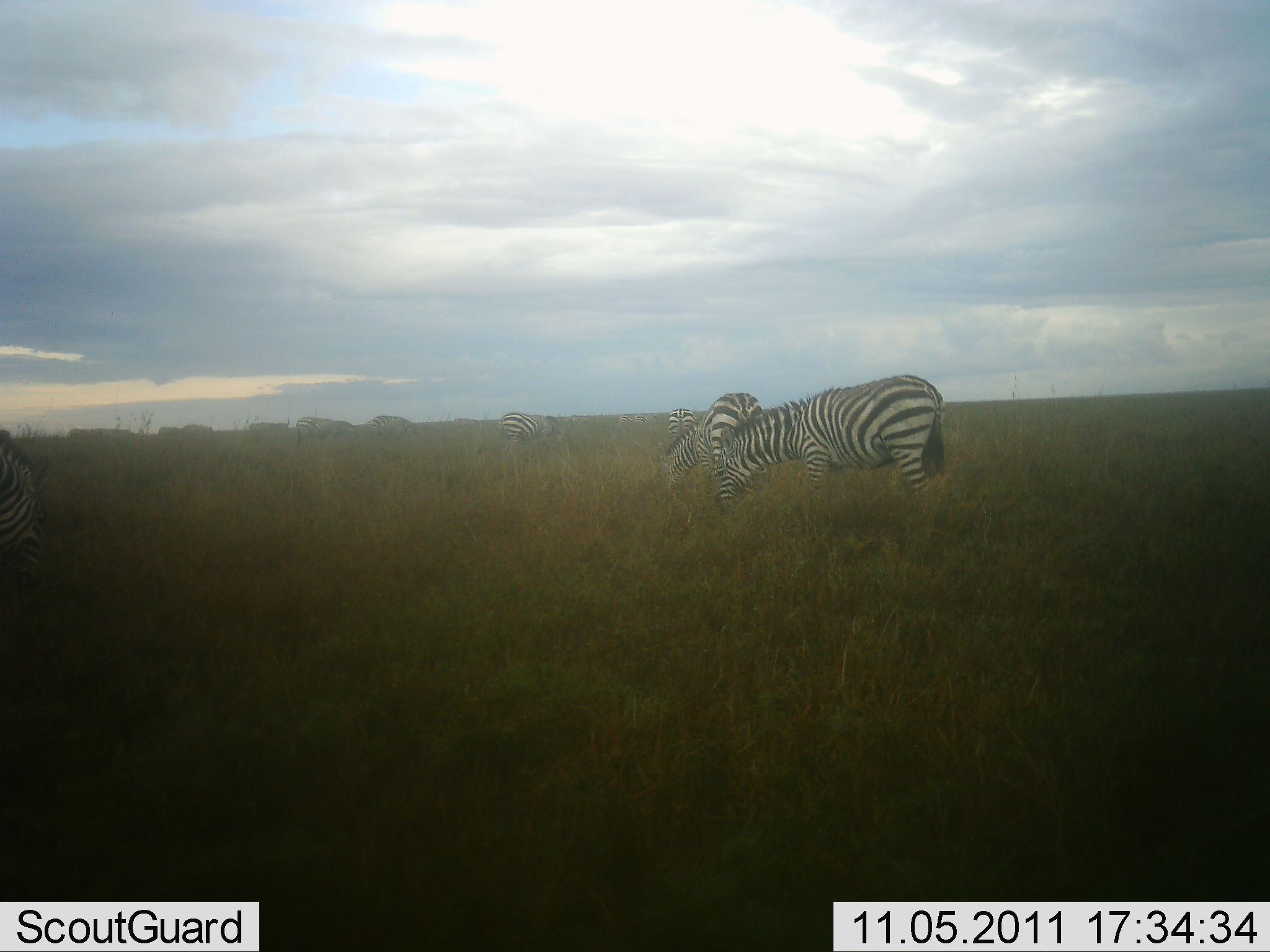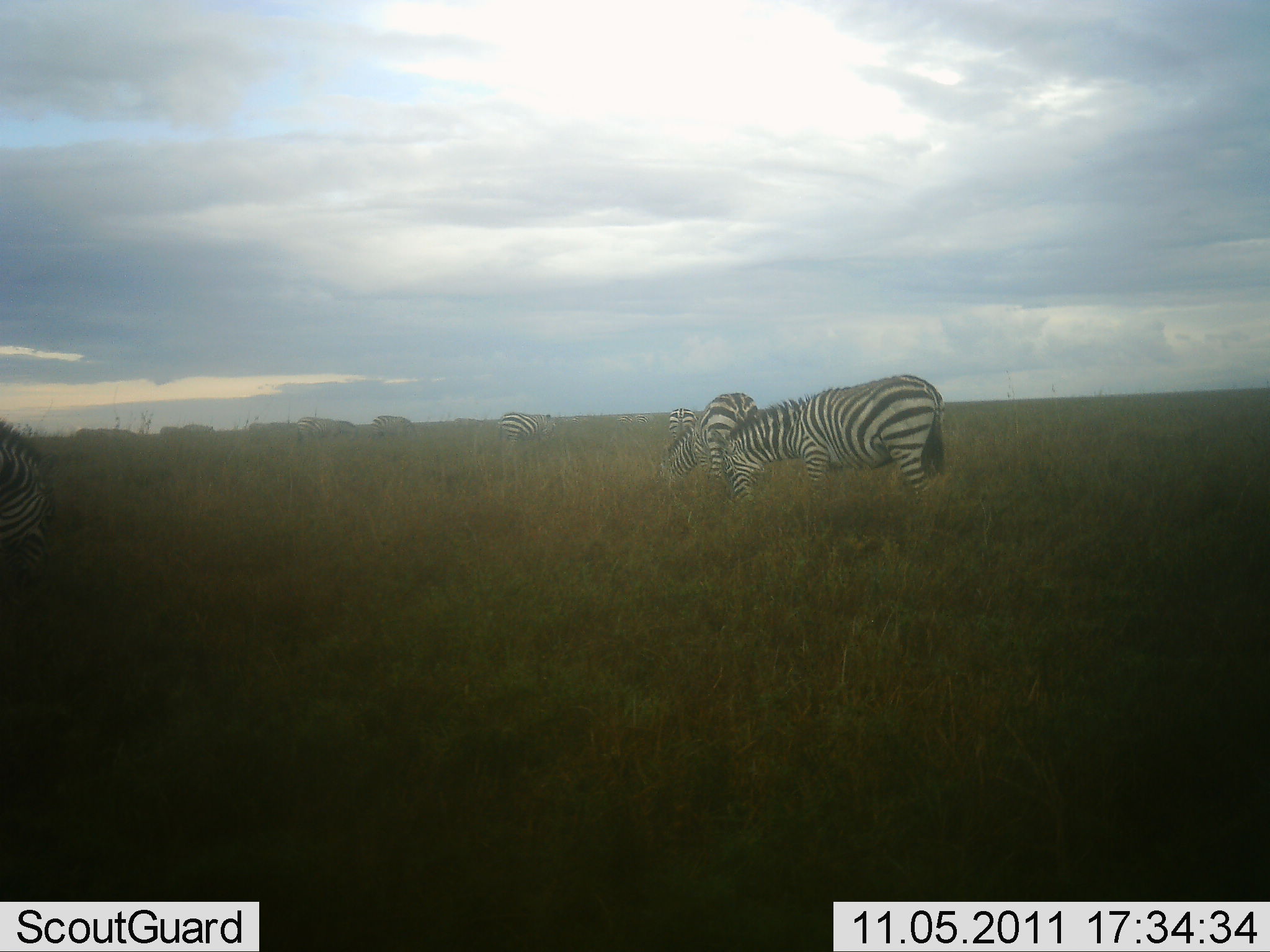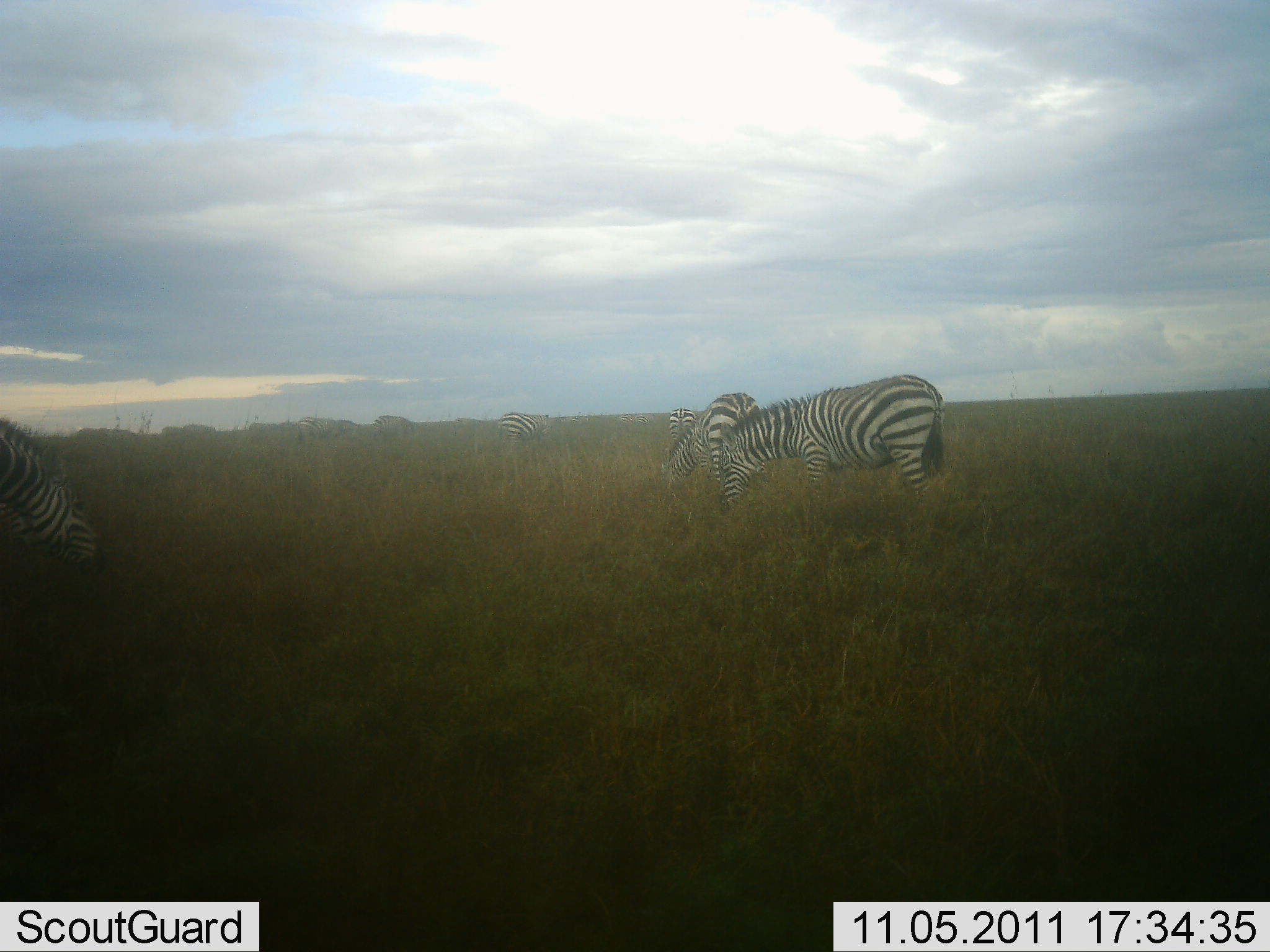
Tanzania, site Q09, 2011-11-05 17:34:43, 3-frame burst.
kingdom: Animalia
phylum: Chordata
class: Mammalia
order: Perissodactyla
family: Equidae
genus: Equus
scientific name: Equus quagga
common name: plains zebra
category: zebra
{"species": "zebra (plains zebra) (Equus quagga)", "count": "5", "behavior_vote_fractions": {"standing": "33%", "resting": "0%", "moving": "8%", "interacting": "8%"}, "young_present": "0%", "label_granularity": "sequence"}